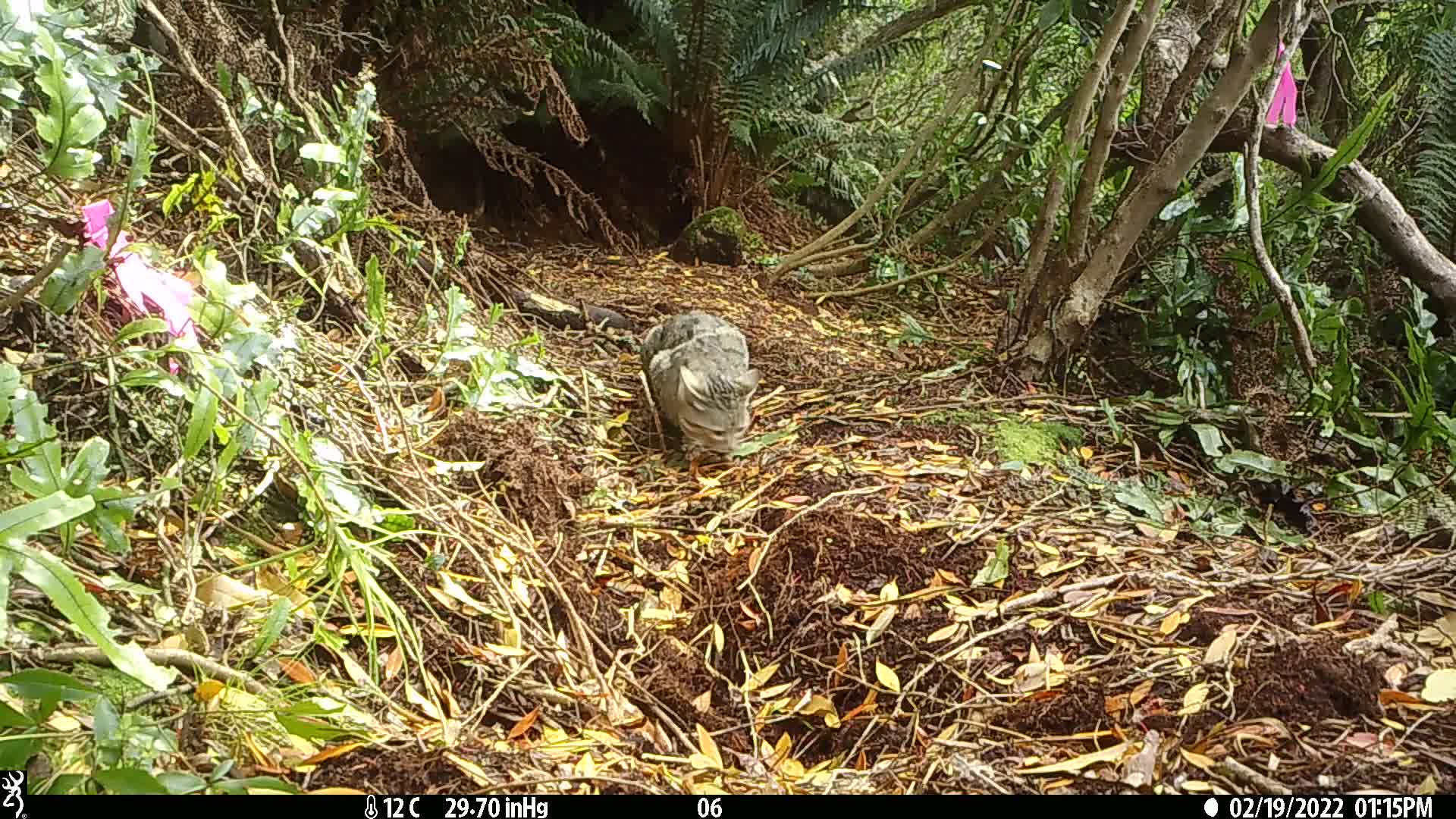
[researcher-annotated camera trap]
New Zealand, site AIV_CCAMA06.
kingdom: Animalia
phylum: Chordata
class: Mammalia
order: Carnivora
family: Felidae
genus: Felis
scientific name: Felis catus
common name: domestic cat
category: cat